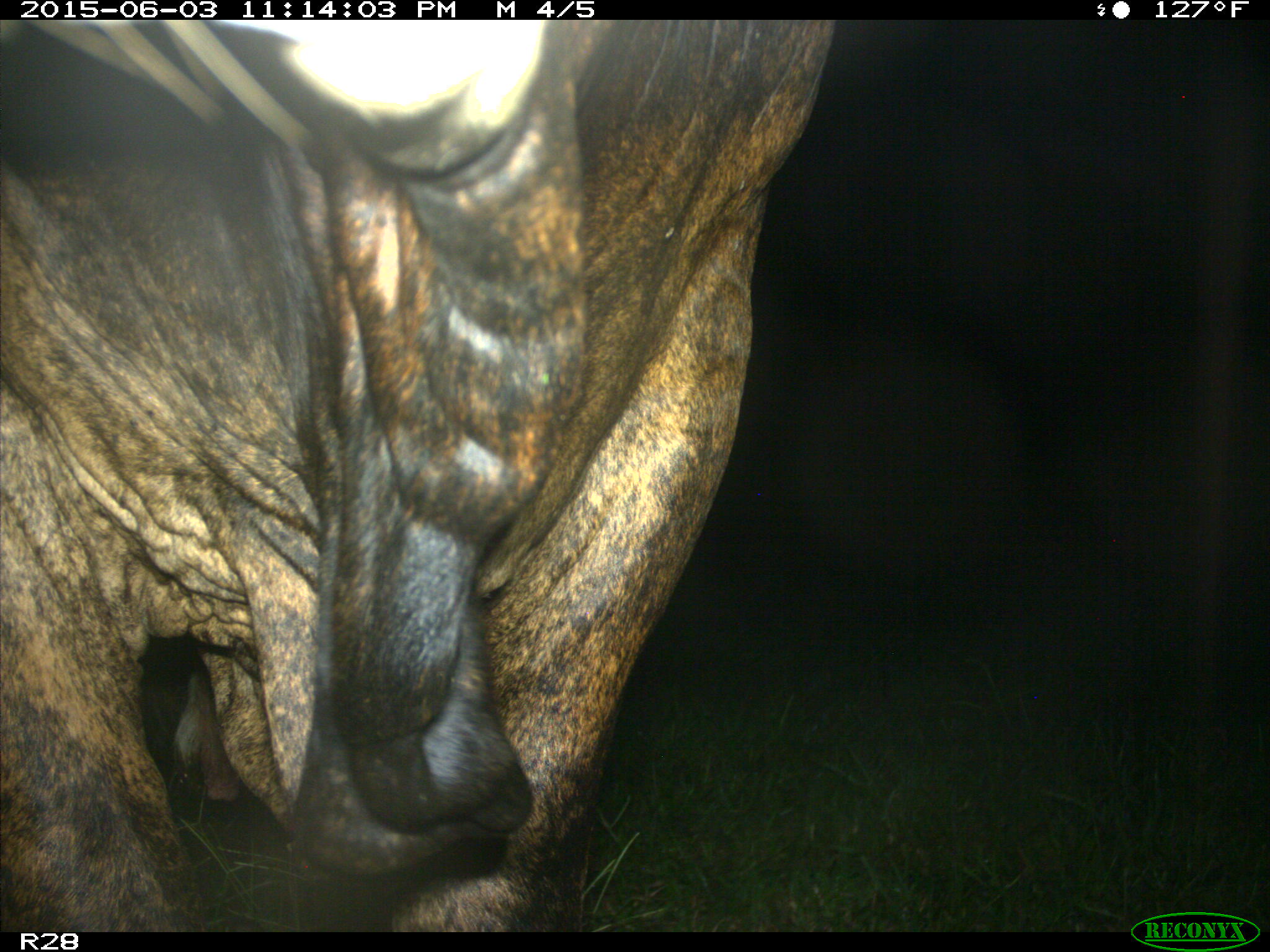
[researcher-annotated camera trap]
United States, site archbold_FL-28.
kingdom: Animalia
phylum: Chordata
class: Mammalia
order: Artiodactyla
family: Bovidae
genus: Bos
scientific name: Bos taurus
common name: domestic cow